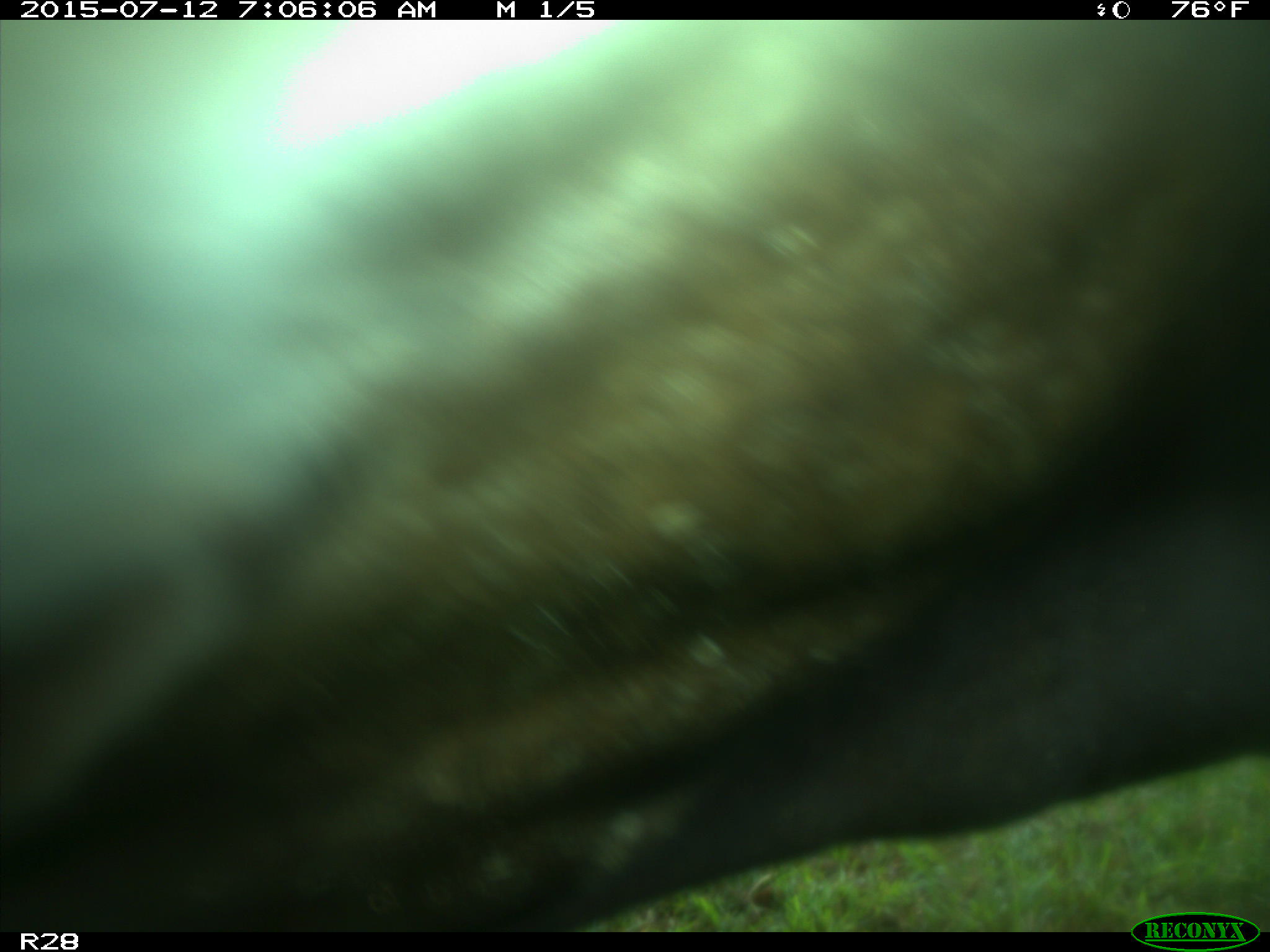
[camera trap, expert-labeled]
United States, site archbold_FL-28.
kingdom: Animalia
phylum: Chordata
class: Mammalia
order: Artiodactyla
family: Bovidae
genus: Bos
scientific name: Bos taurus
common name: domestic cow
Bos taurus (domestic cow).